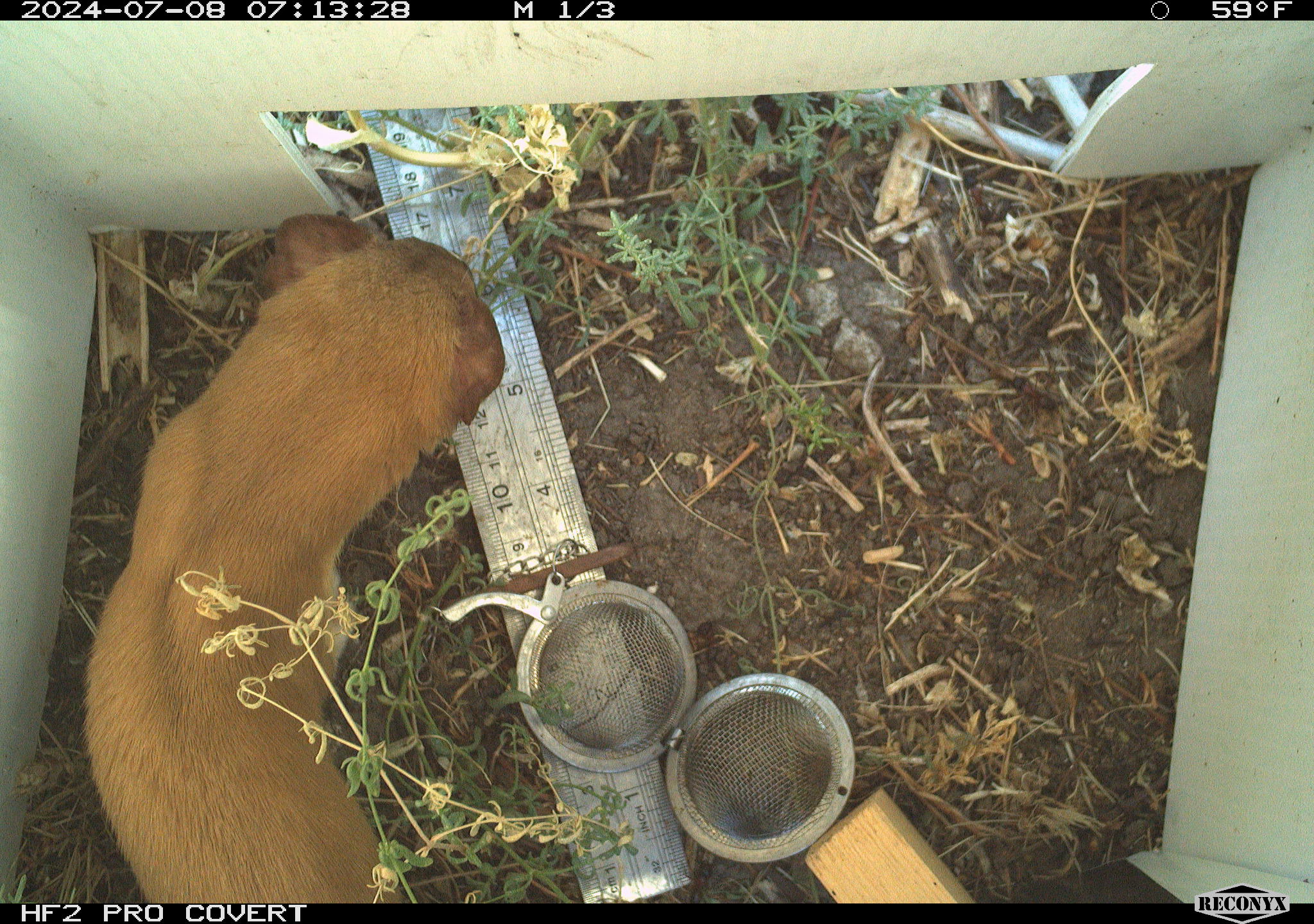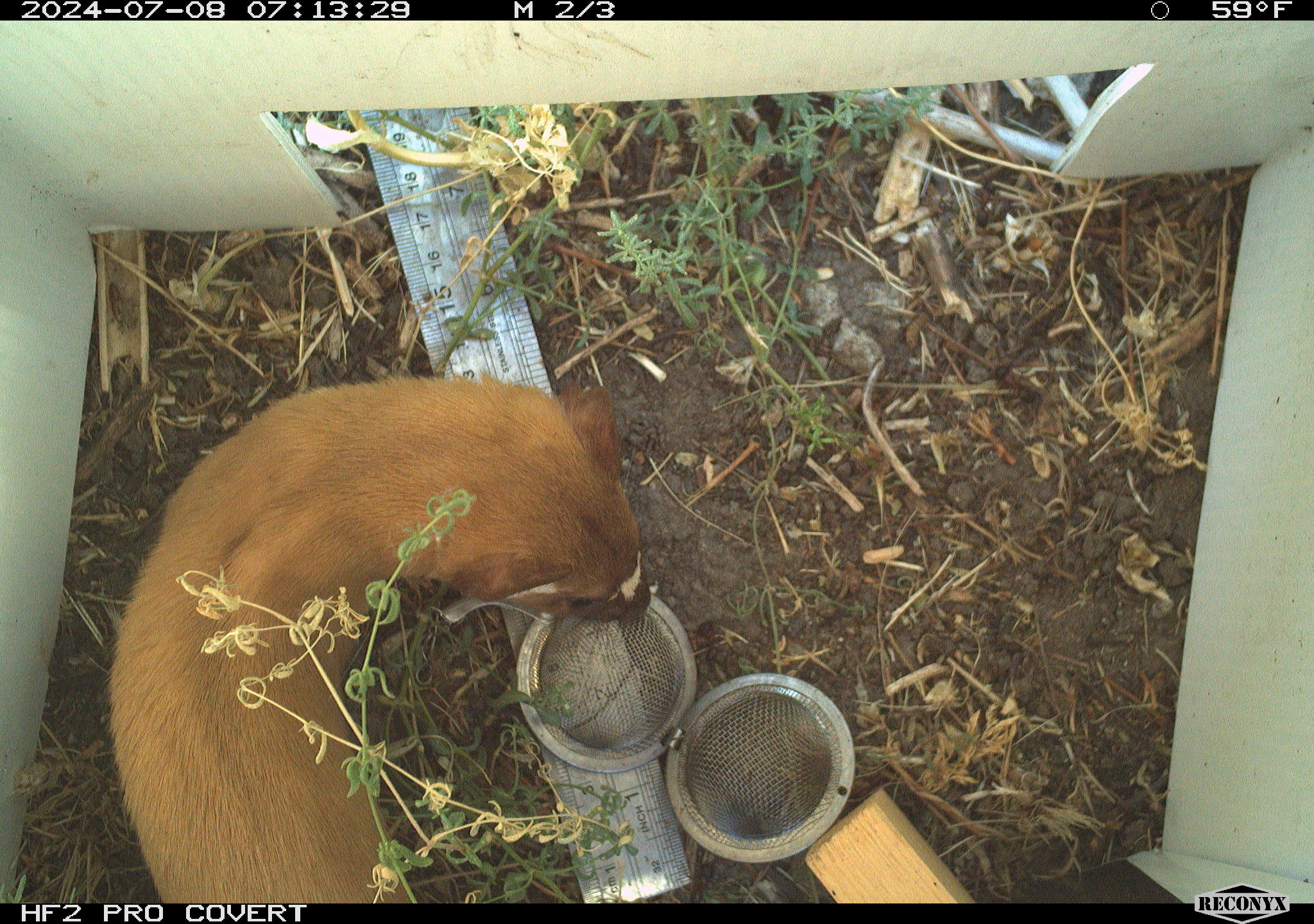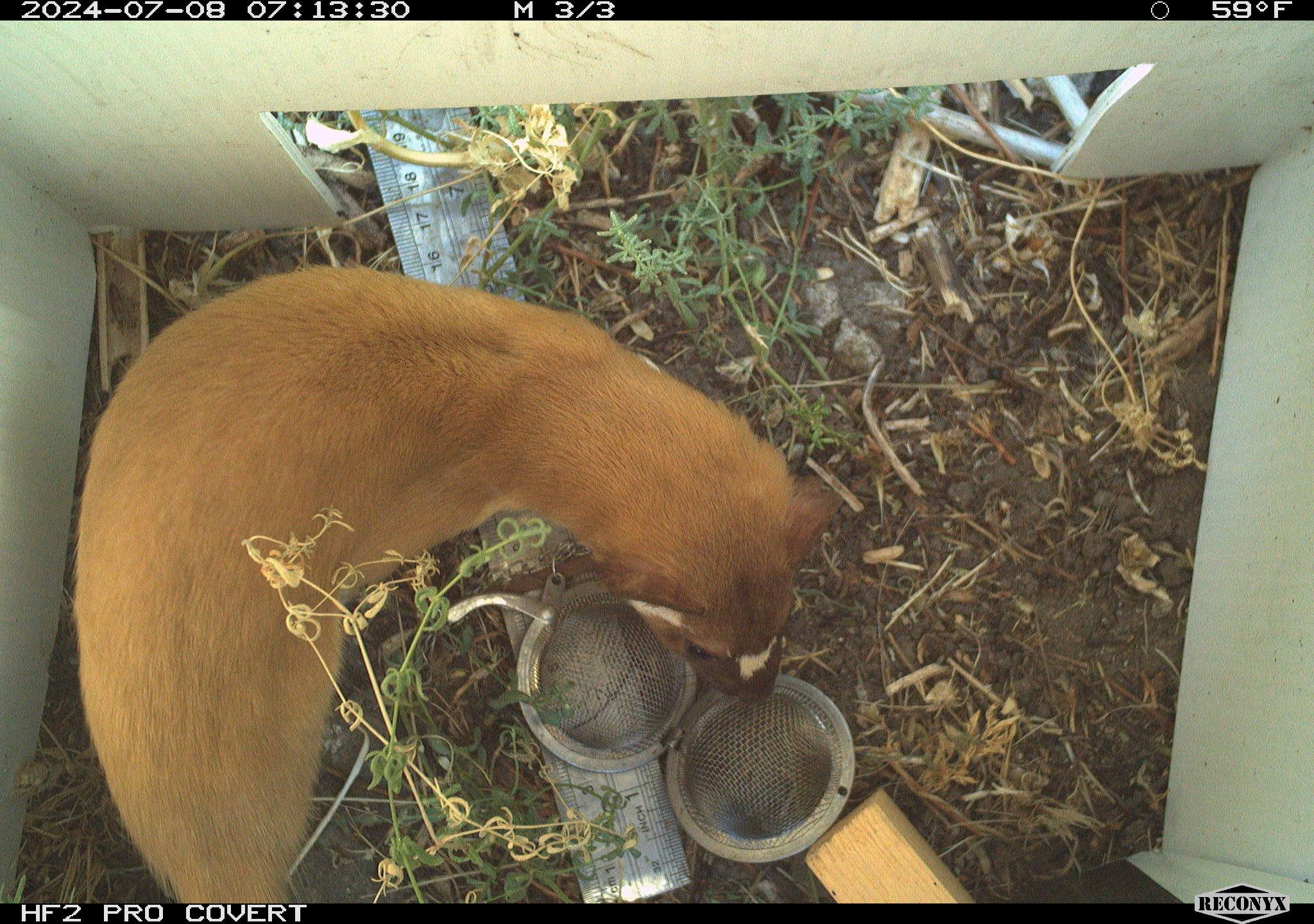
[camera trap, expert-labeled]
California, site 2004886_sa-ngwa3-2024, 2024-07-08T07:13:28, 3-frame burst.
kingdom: Animalia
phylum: Chordata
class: Mammalia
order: Carnivora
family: Mustelidae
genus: Neogale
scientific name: Neogale frenata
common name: long-tailed weasel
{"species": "long-tailed weasel (Neogale frenata)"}